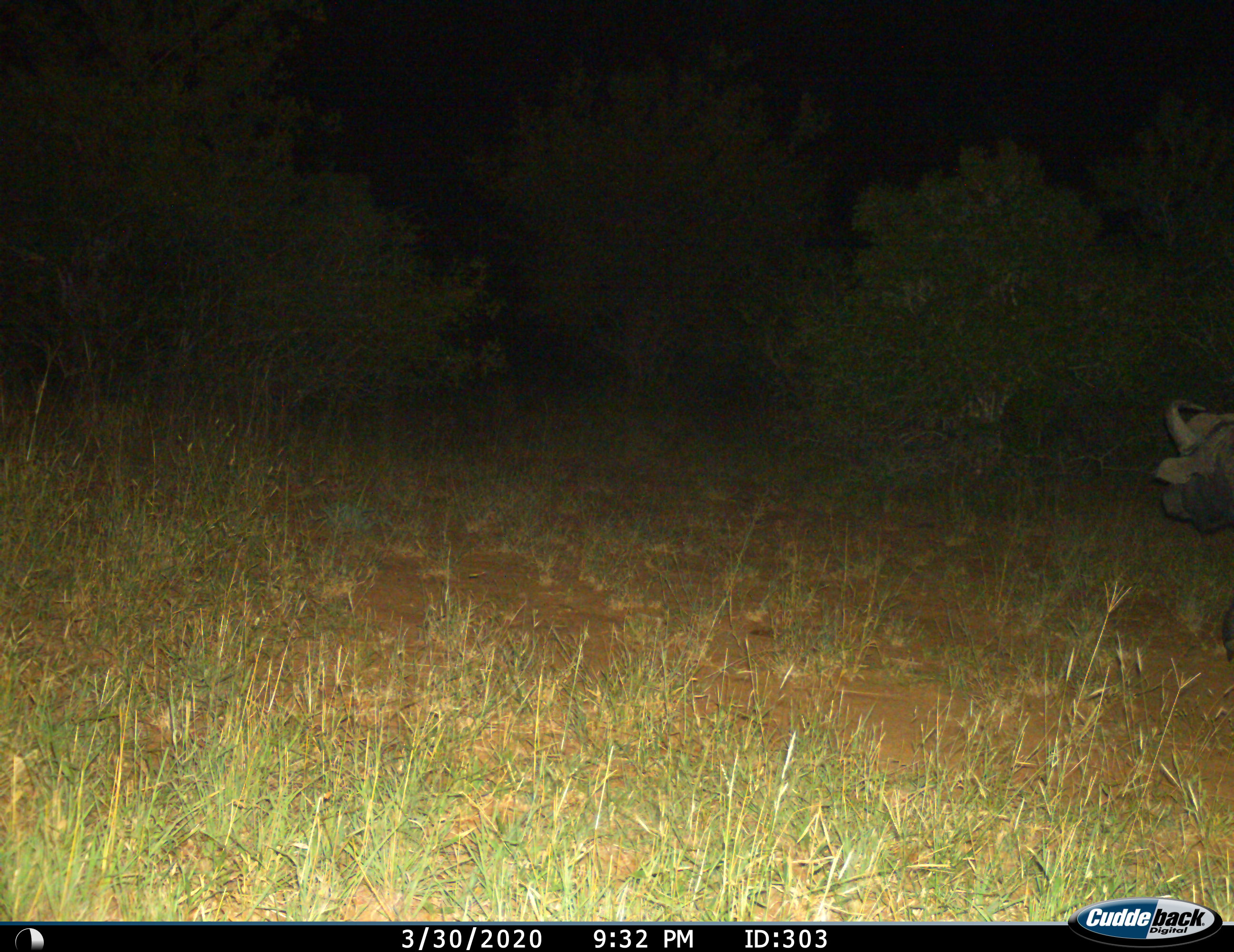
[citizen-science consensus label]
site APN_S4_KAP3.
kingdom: Animalia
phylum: Chordata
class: Mammalia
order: Artiodactyla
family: Bovidae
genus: Syncerus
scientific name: Syncerus caffer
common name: african buffalo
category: buffalo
Buffalo (african buffalo) (Syncerus caffer), count 1. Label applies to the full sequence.